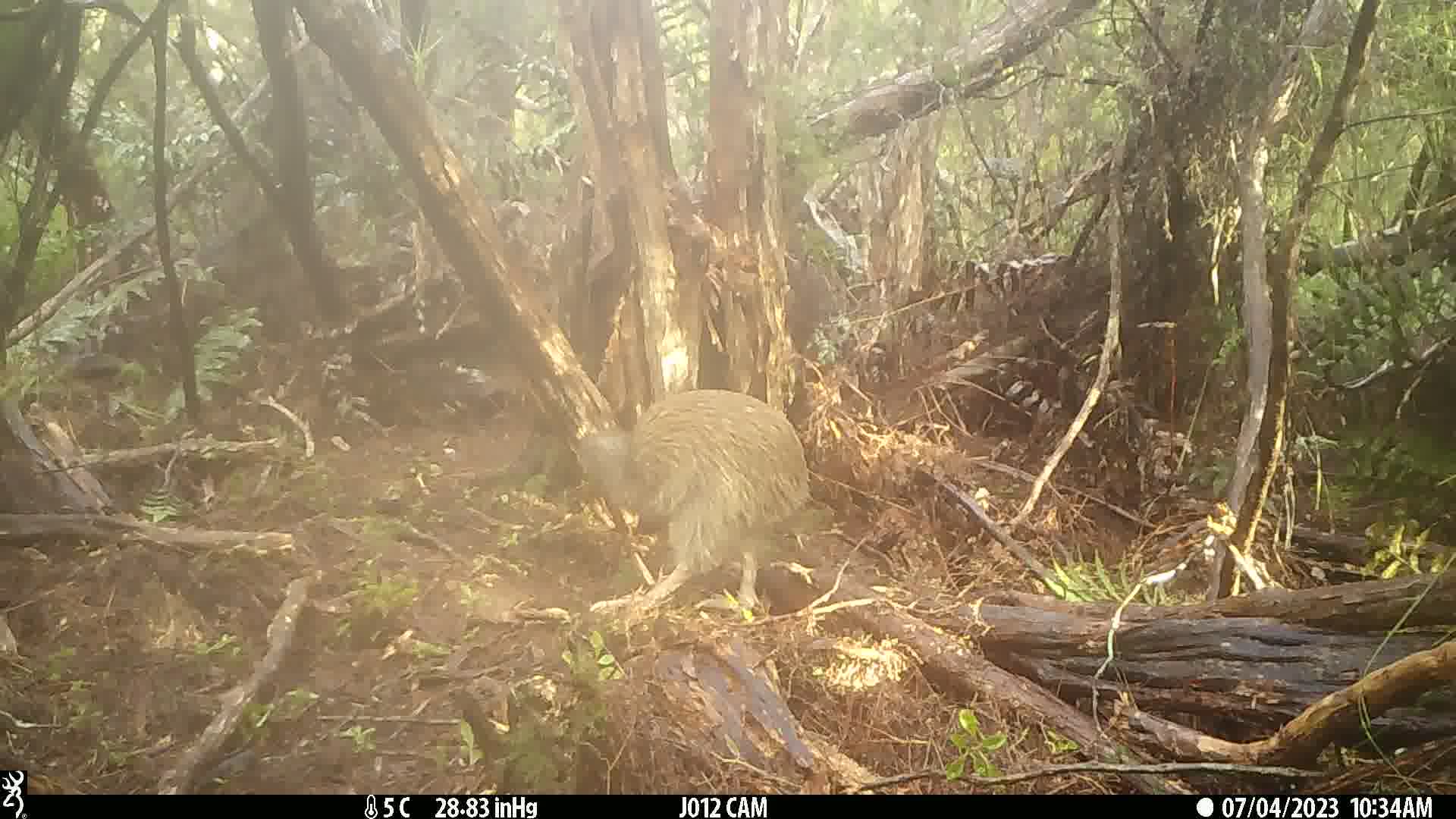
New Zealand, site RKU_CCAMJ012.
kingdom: Animalia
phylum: Chordata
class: Aves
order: Apterygiformes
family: Apterygidae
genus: Apteryx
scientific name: Apteryx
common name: kiwi